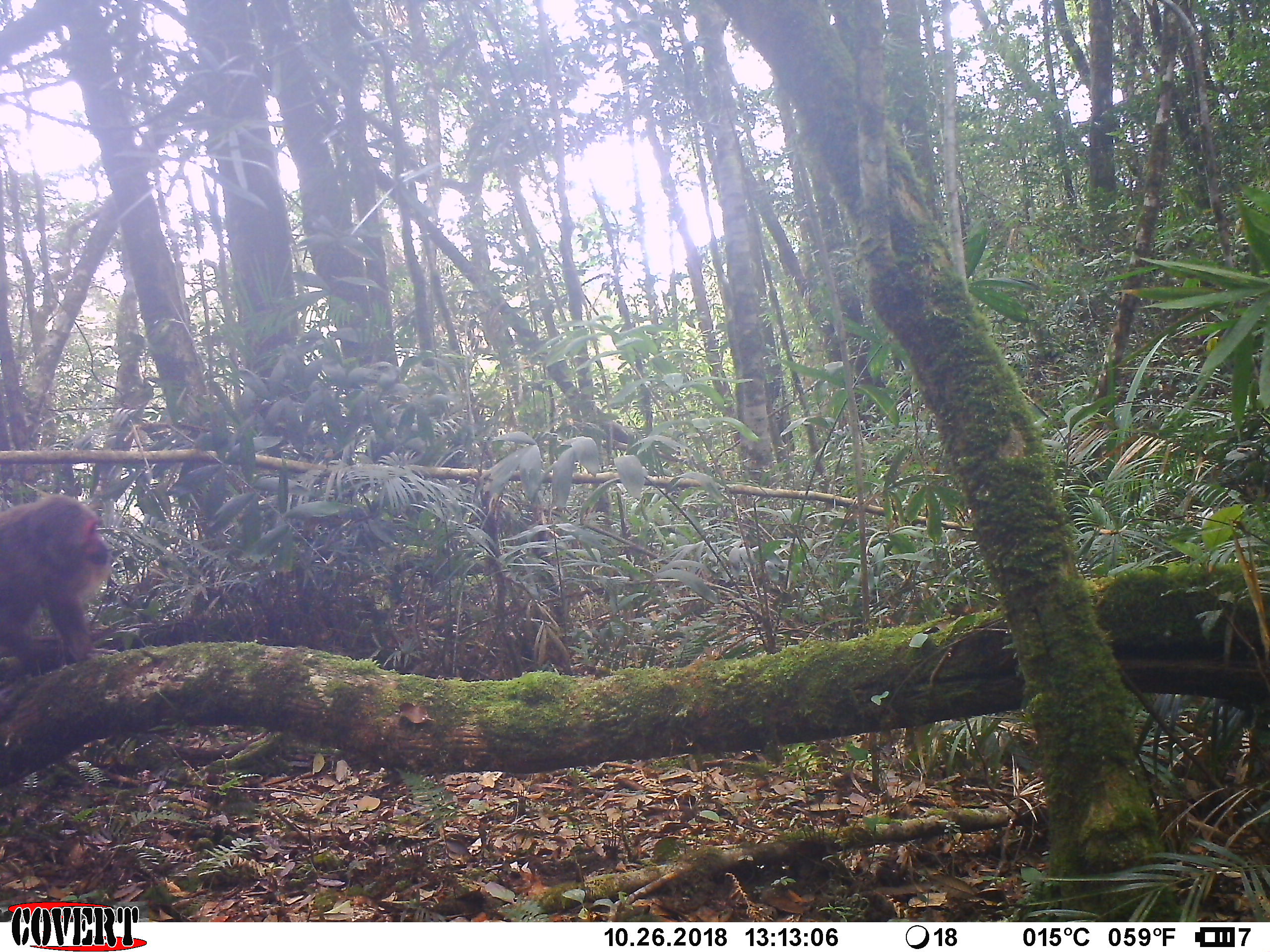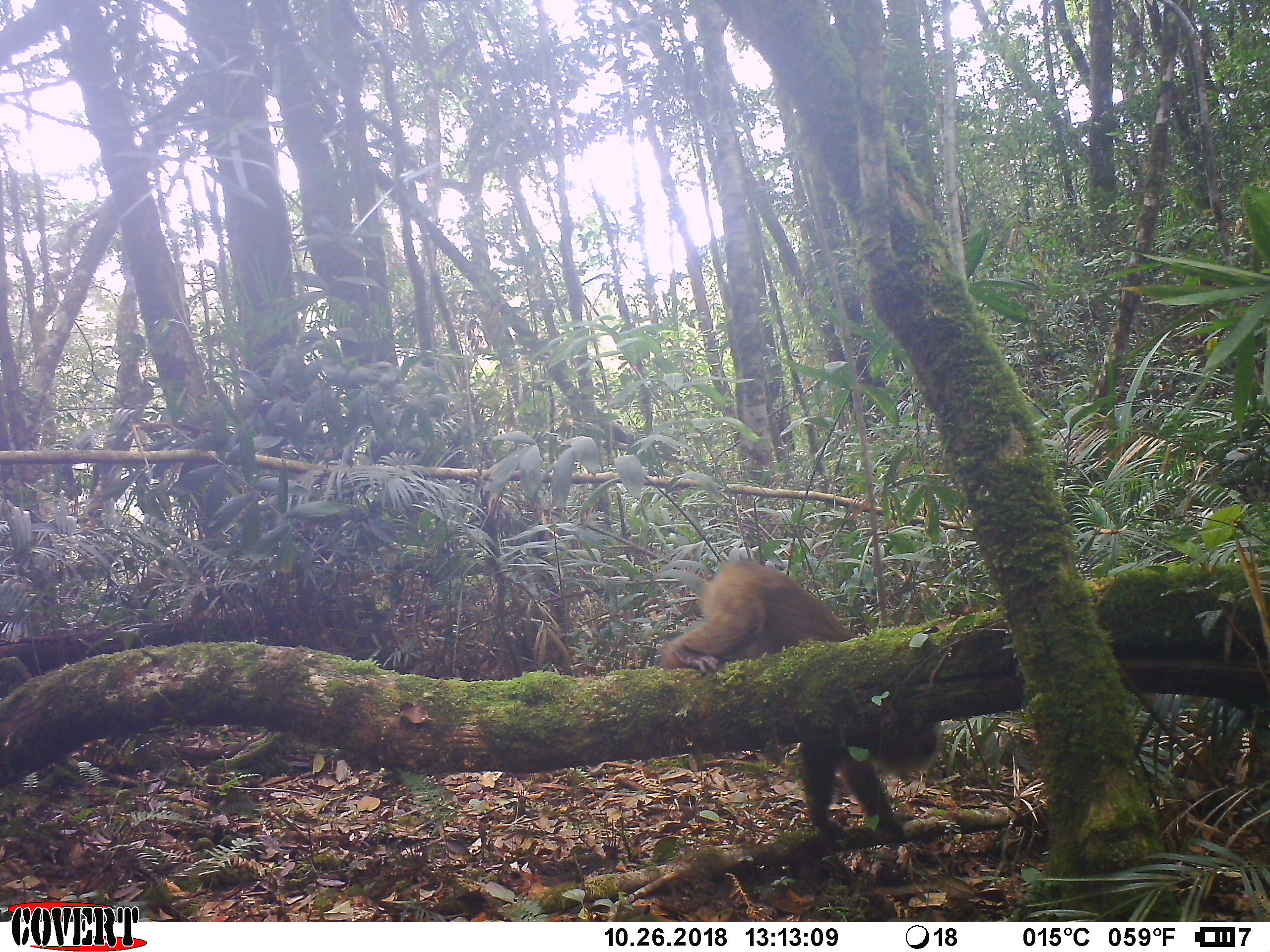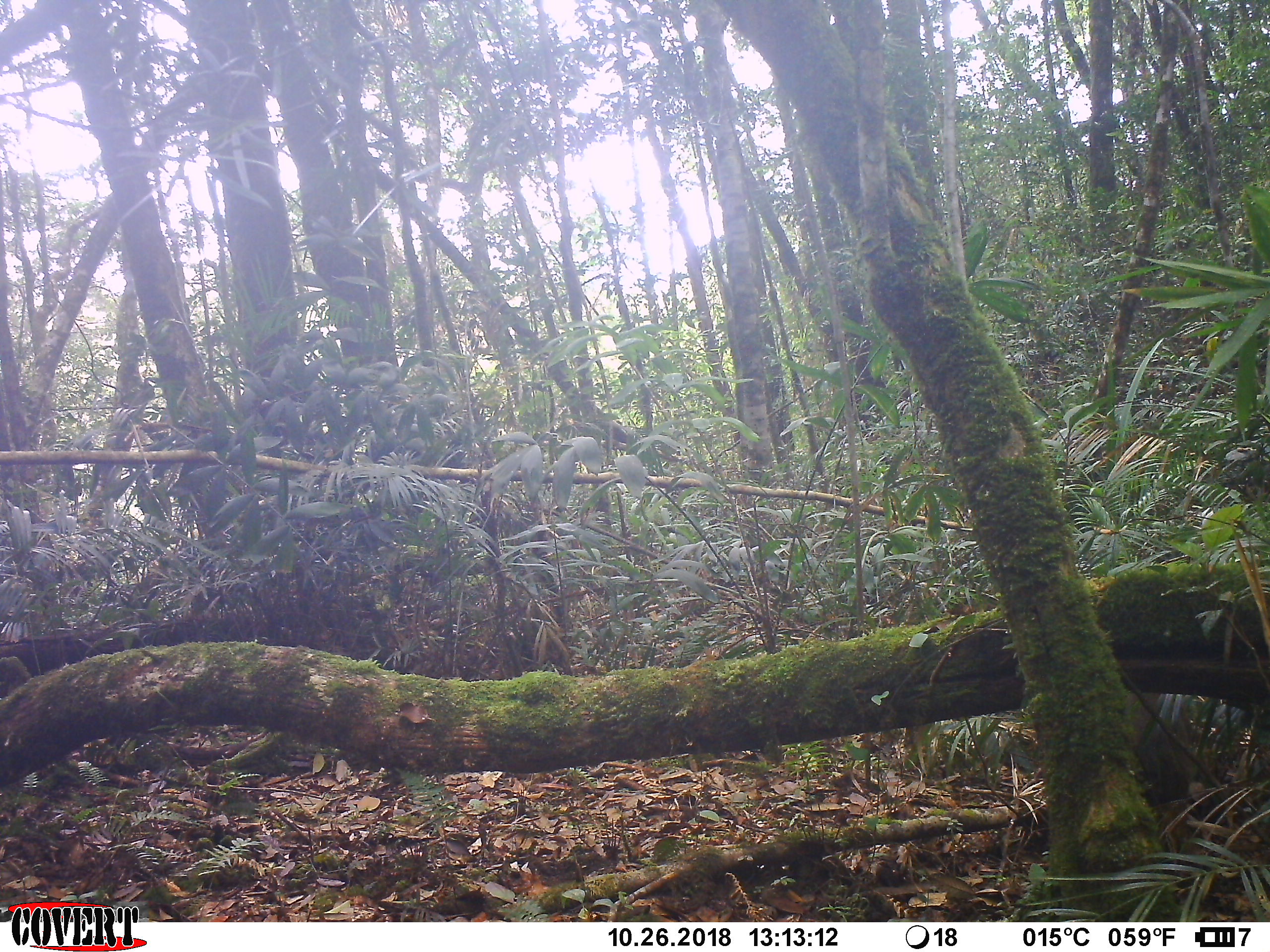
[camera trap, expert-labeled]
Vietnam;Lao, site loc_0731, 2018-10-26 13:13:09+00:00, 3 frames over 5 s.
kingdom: Animalia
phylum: Chordata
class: Mammalia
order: Primates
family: Cercopithecidae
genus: Macaca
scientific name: Macaca arctoides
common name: stump-tailed macaque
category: stump tailed macaque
Stump tailed macaque (stump-tailed macaque) (Macaca arctoides). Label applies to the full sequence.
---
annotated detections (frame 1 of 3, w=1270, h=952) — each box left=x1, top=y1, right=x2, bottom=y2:
stump tailed macaque: left=0, top=493, right=117, bottom=676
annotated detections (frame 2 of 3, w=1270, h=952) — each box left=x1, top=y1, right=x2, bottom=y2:
stump tailed macaque: left=661, top=559, right=942, bottom=855